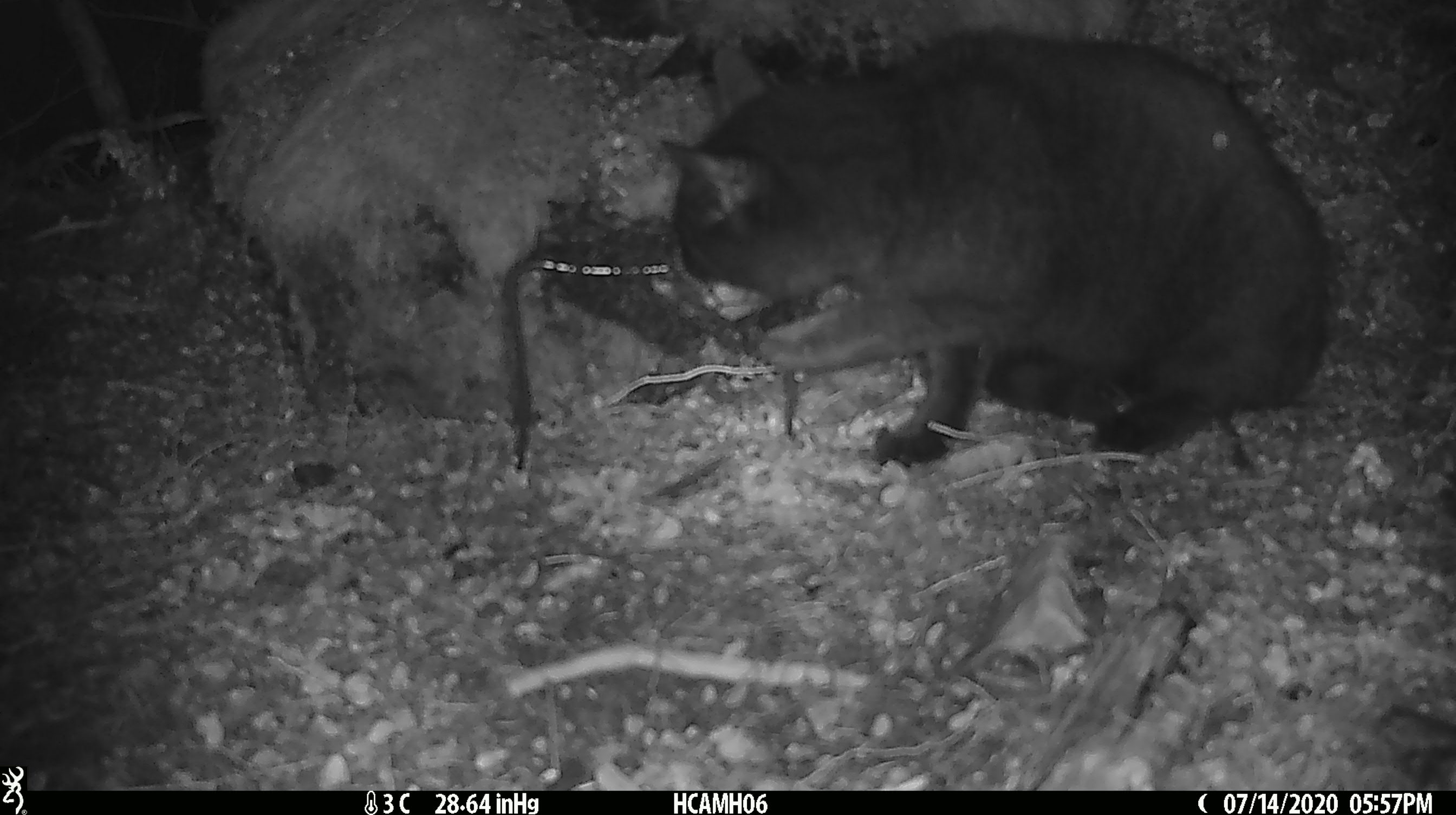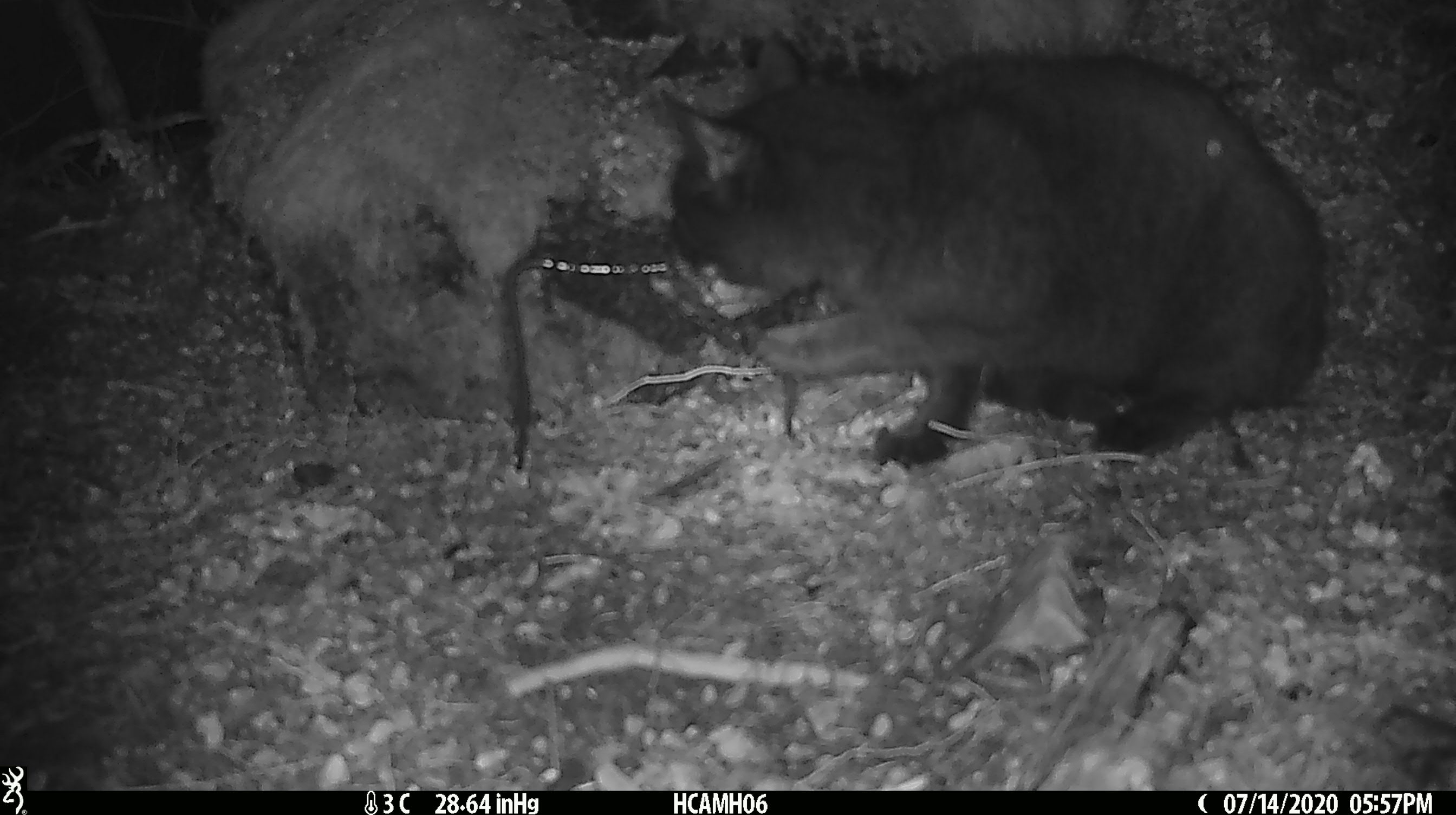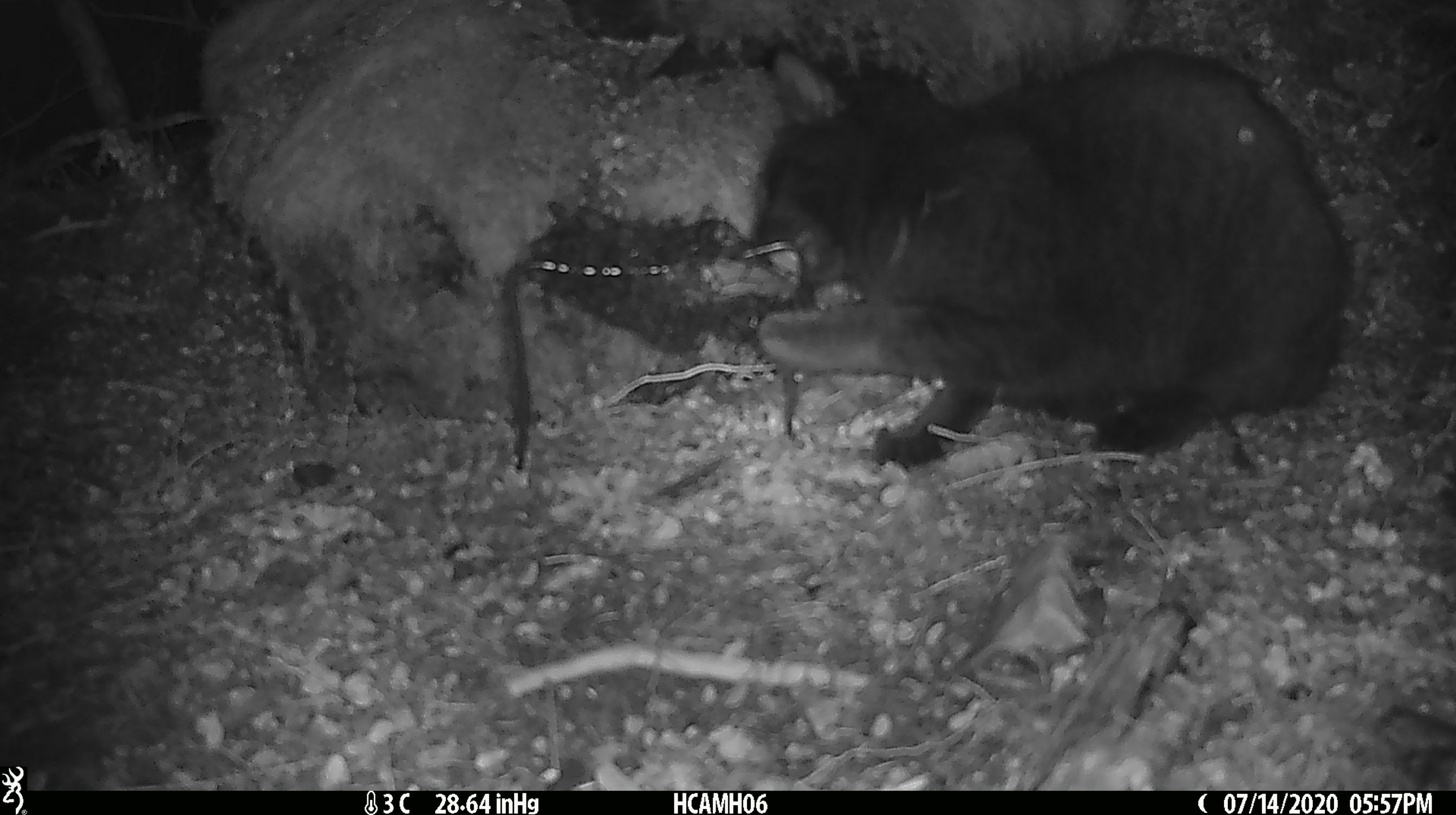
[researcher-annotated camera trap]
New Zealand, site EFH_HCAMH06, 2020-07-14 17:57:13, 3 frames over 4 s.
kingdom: Animalia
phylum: Chordata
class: Mammalia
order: Carnivora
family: Felidae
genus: Felis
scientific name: Felis catus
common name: domestic cat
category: cat